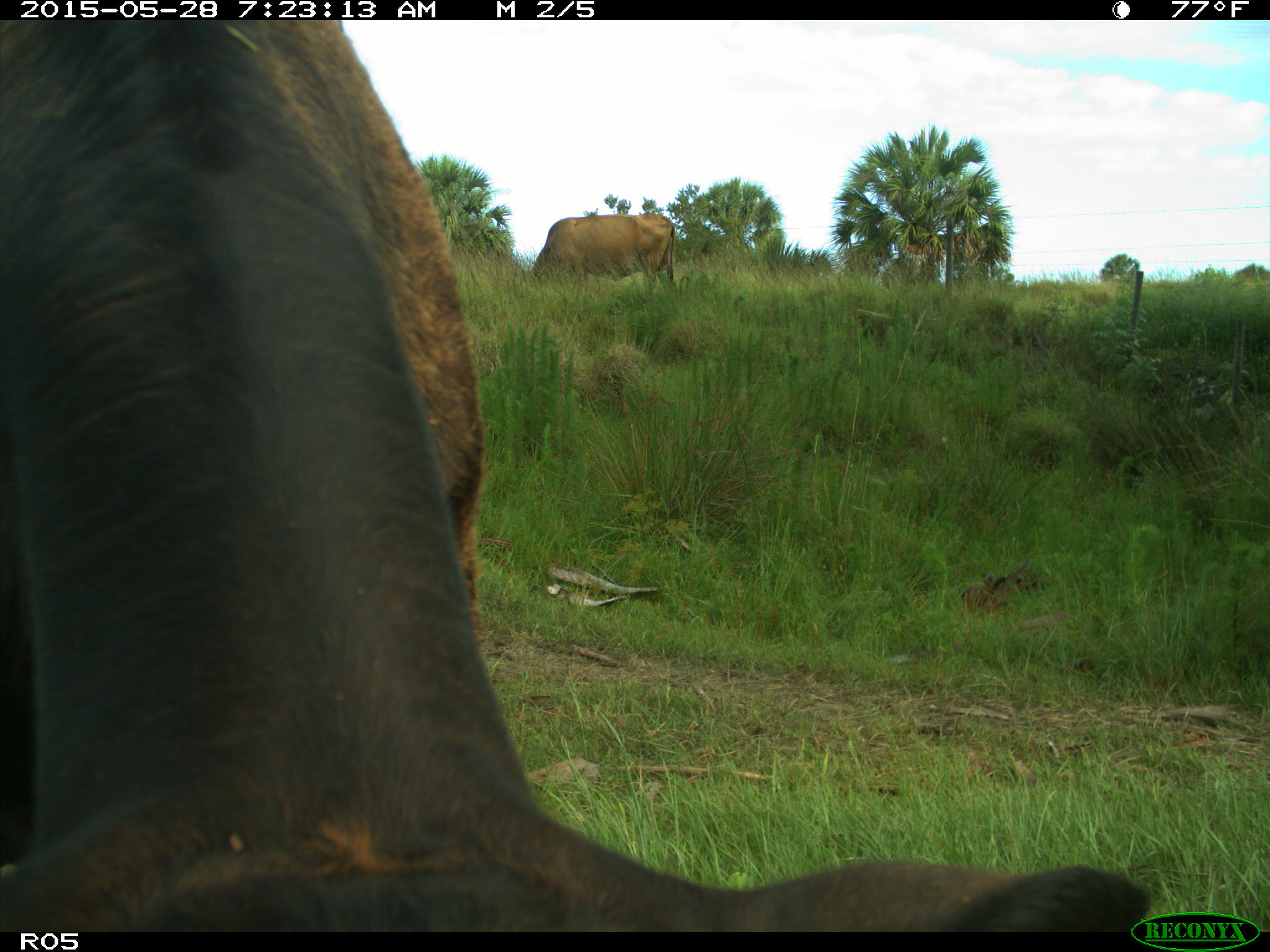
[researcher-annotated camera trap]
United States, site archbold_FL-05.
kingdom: Animalia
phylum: Chordata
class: Mammalia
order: Artiodactyla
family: Bovidae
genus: Bos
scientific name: Bos taurus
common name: domestic cow